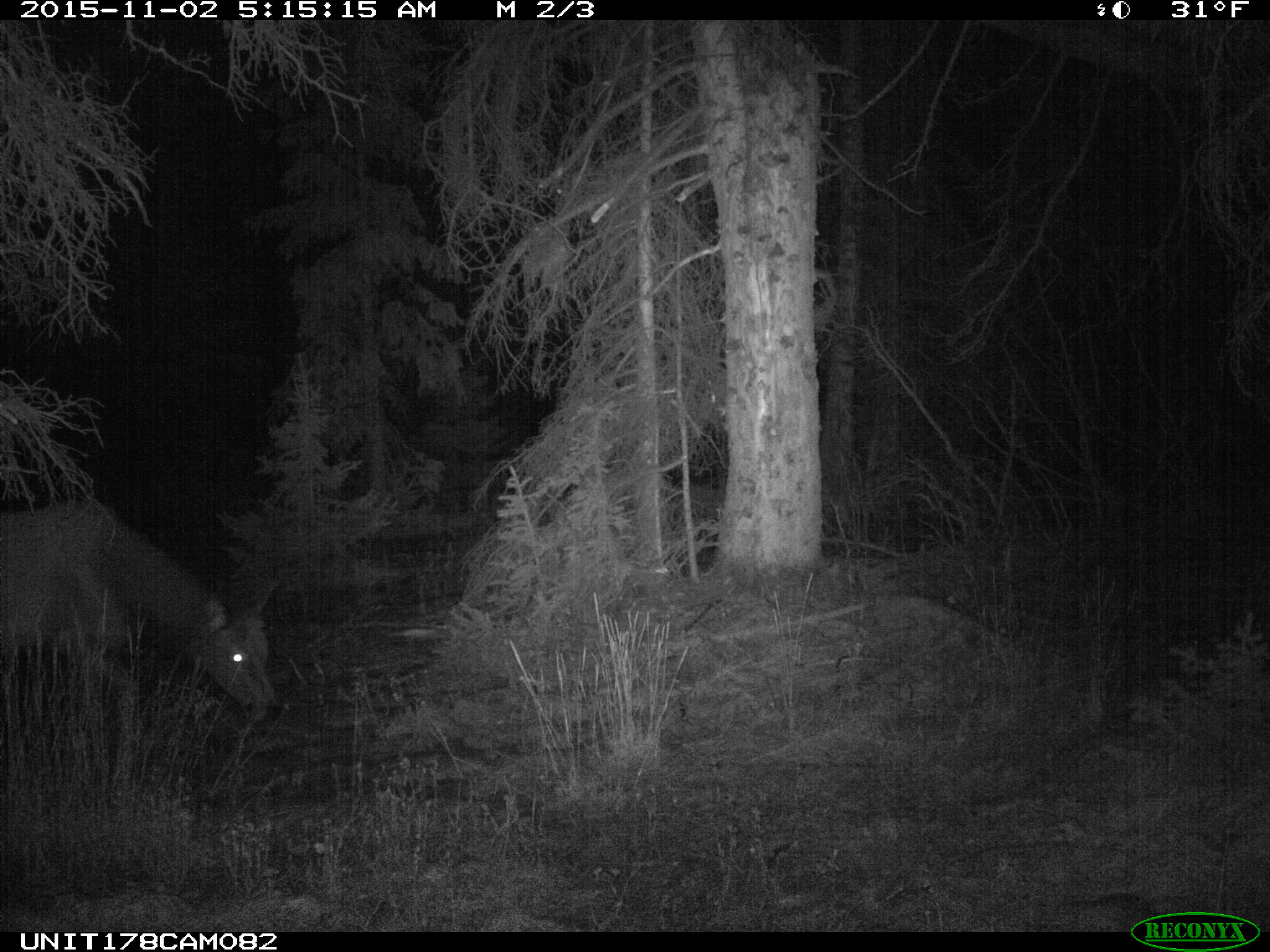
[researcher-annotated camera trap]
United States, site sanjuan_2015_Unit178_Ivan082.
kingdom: Animalia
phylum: Chordata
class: Mammalia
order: Artiodactyla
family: Cervidae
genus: Cervus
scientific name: Cervus elaphus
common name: red deer